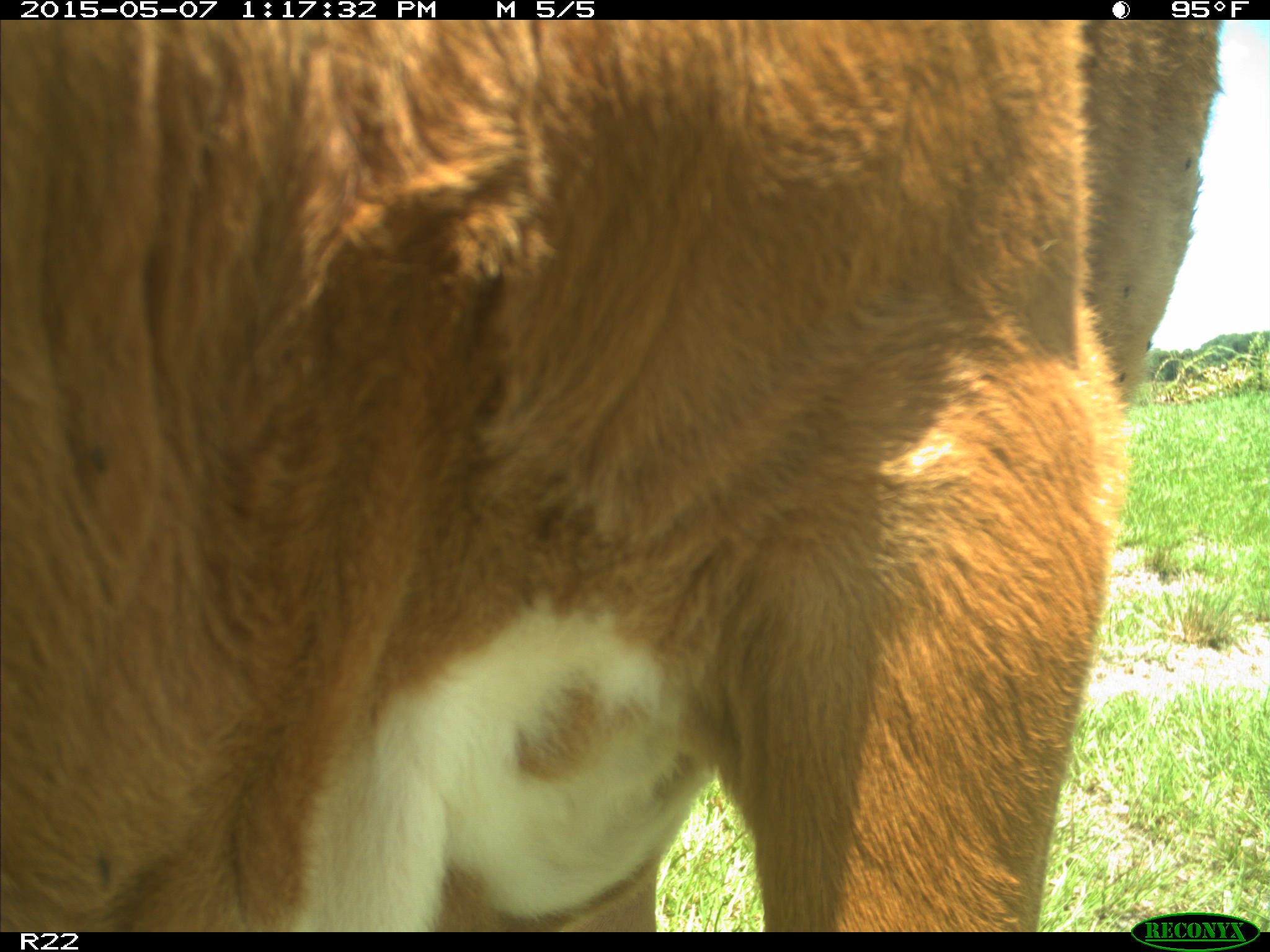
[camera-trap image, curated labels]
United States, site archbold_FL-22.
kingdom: Animalia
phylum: Chordata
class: Mammalia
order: Artiodactyla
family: Bovidae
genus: Bos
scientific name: Bos taurus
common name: domestic cow